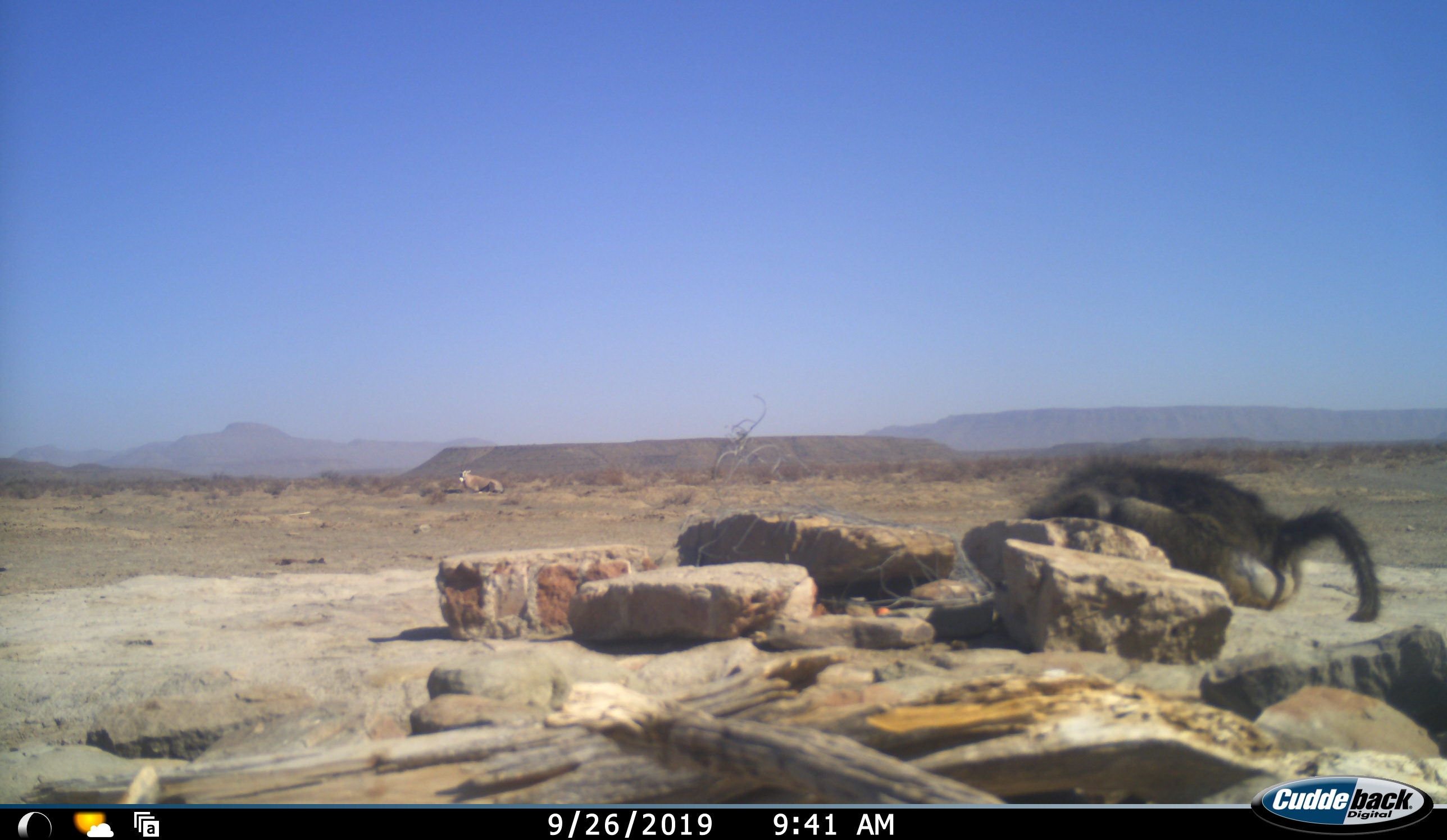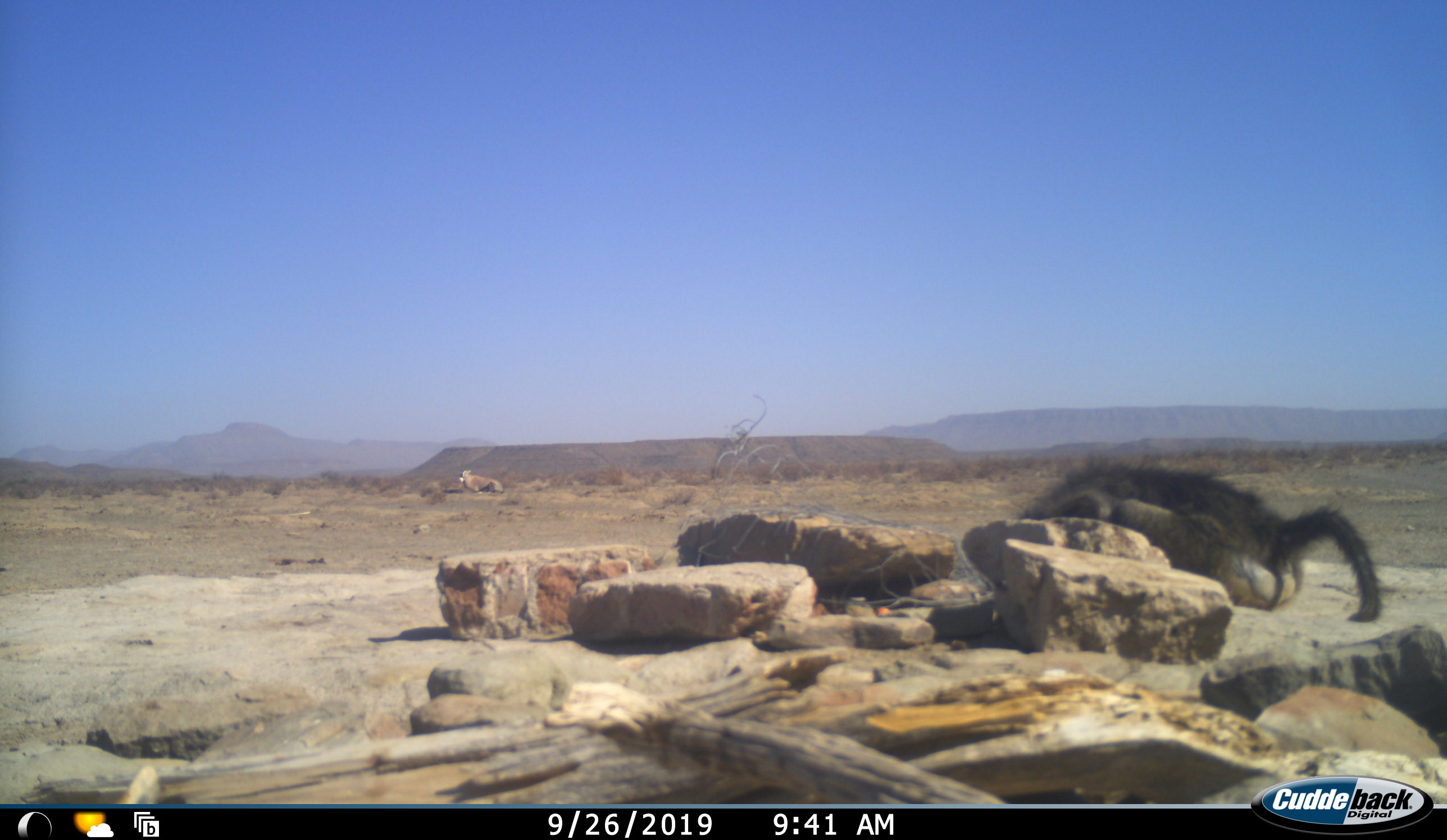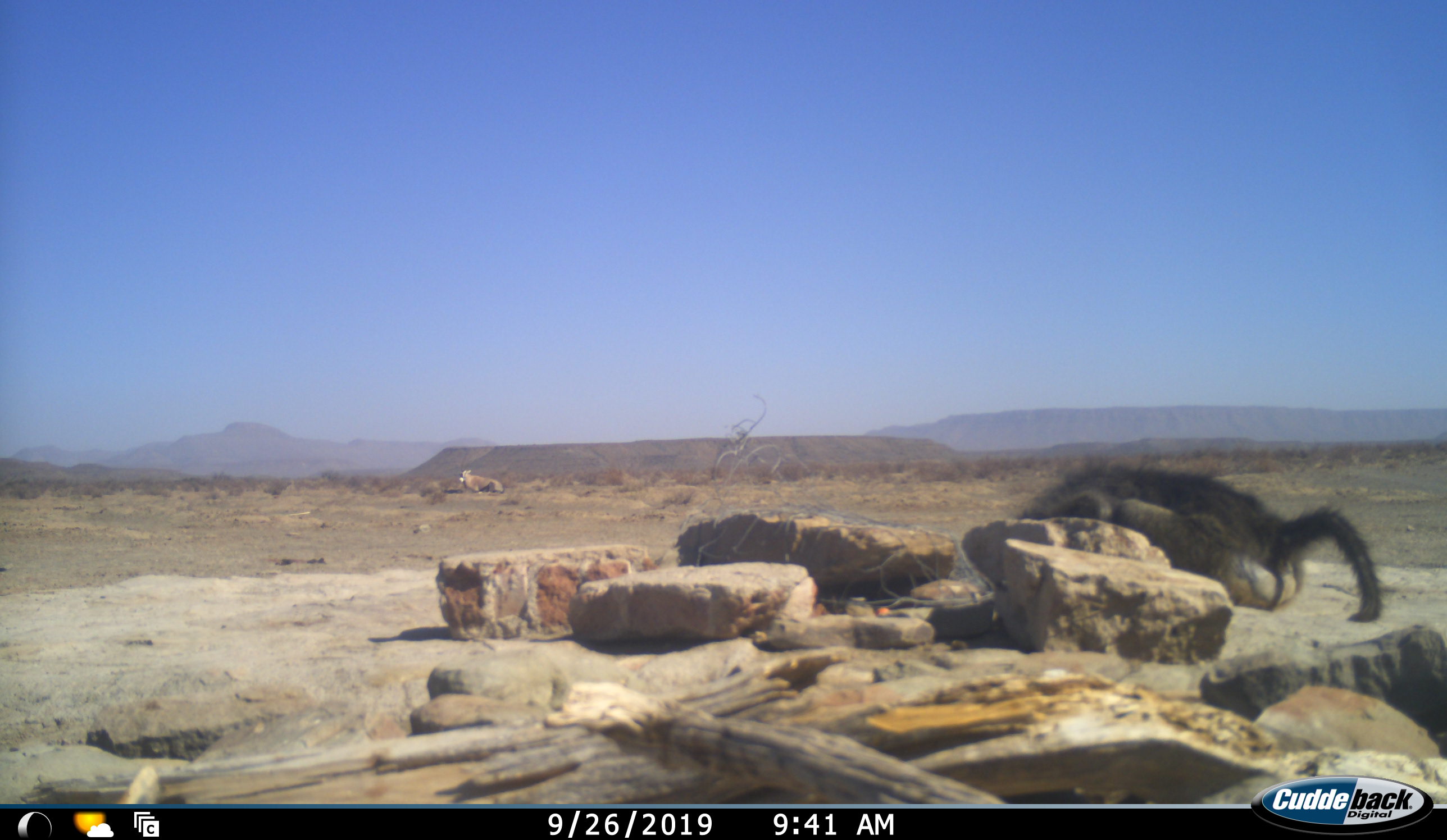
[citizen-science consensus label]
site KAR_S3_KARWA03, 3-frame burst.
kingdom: Animalia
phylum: Chordata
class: Mammalia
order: Primates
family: Cercopithecidae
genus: Papio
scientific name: Papio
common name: baboon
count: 1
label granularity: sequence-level